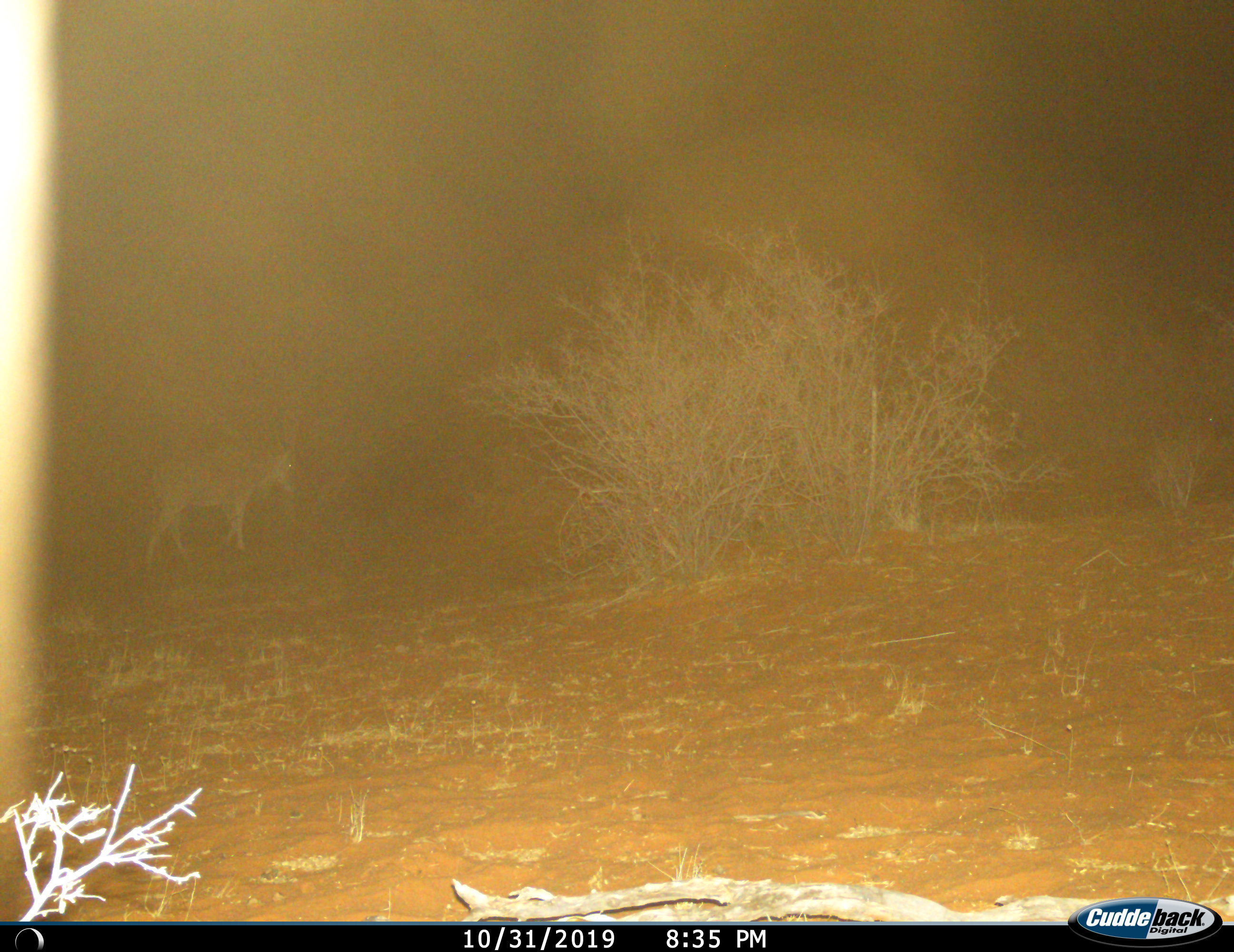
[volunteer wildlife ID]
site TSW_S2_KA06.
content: unidentified animal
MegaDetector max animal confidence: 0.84